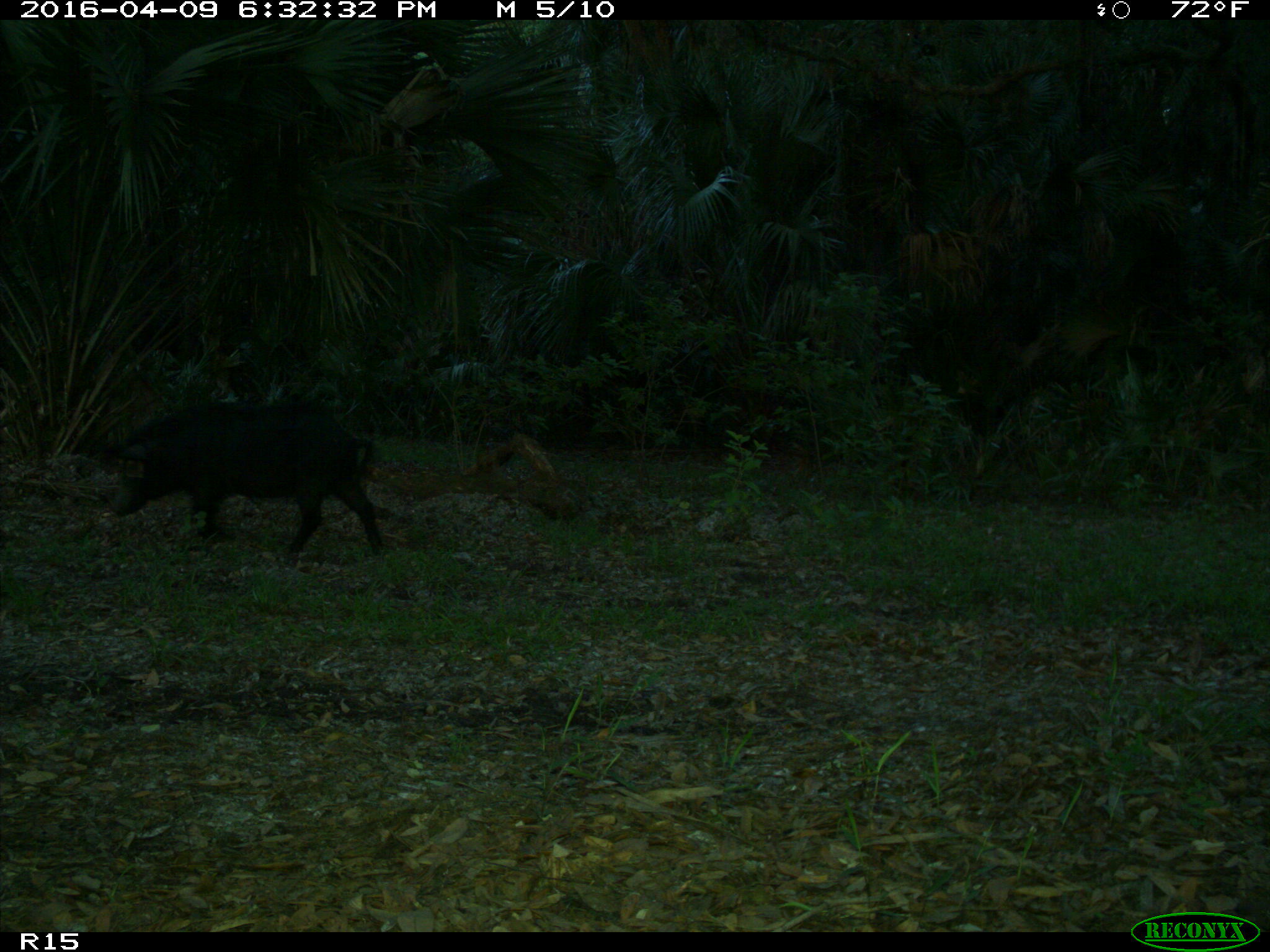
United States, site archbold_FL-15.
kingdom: Animalia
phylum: Chordata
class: Mammalia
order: Artiodactyla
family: Suidae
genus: Sus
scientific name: Sus scrofa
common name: wild boar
Sus scrofa (wild boar).